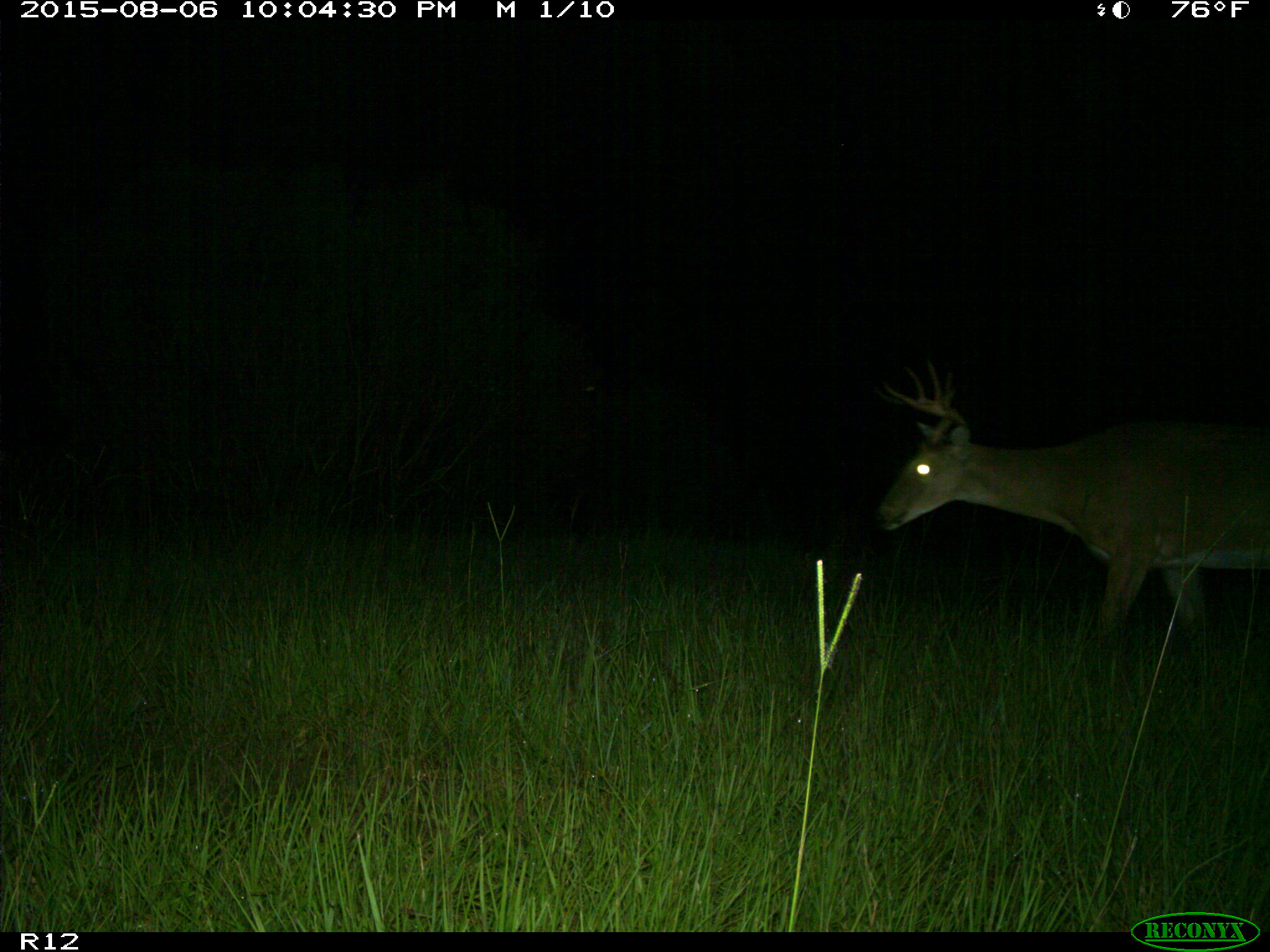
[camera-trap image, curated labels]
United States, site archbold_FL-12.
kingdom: Animalia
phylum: Chordata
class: Mammalia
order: Artiodactyla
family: Cervidae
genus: Odocoileus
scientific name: Odocoileus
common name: deer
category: unidentified deer